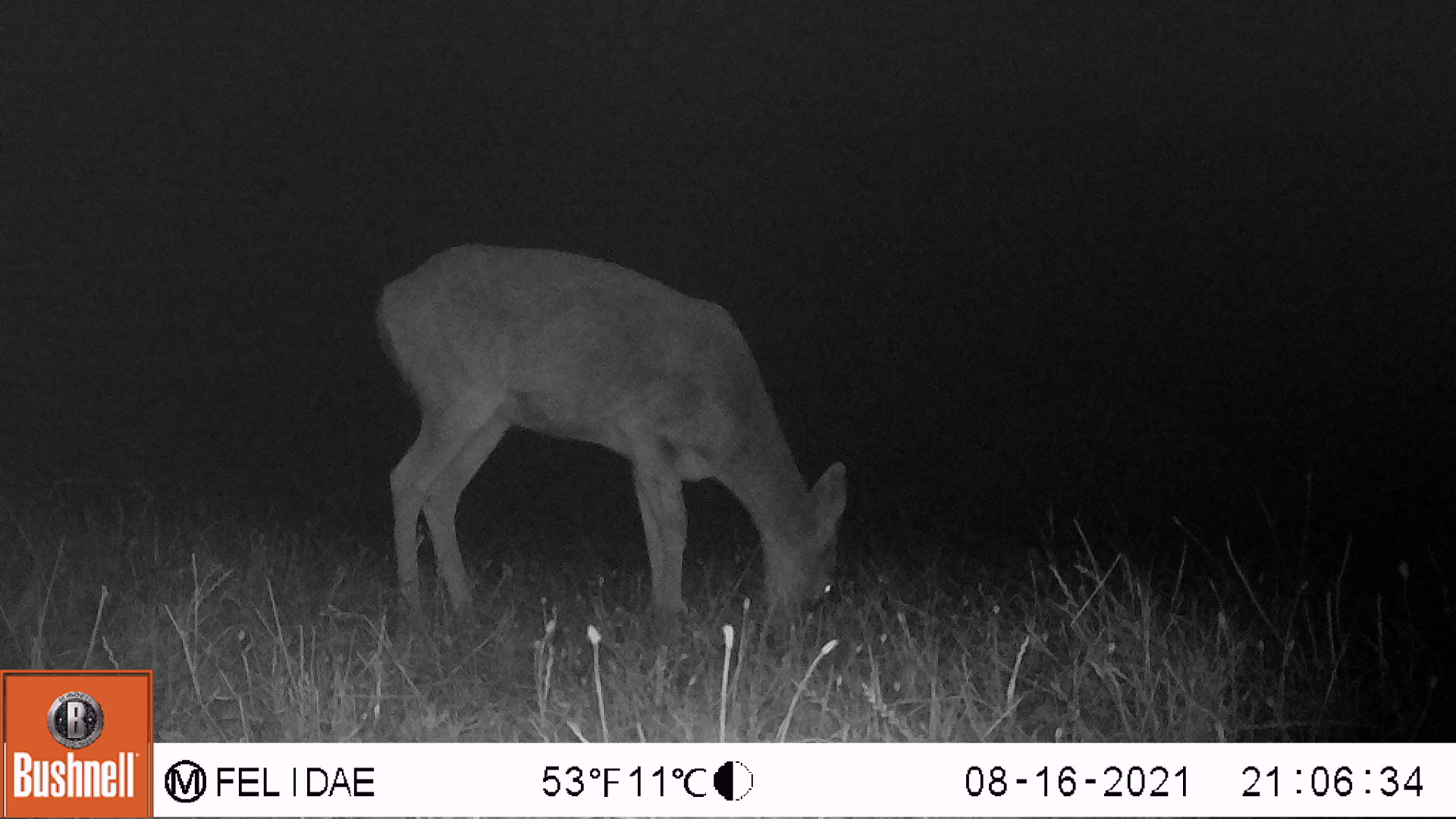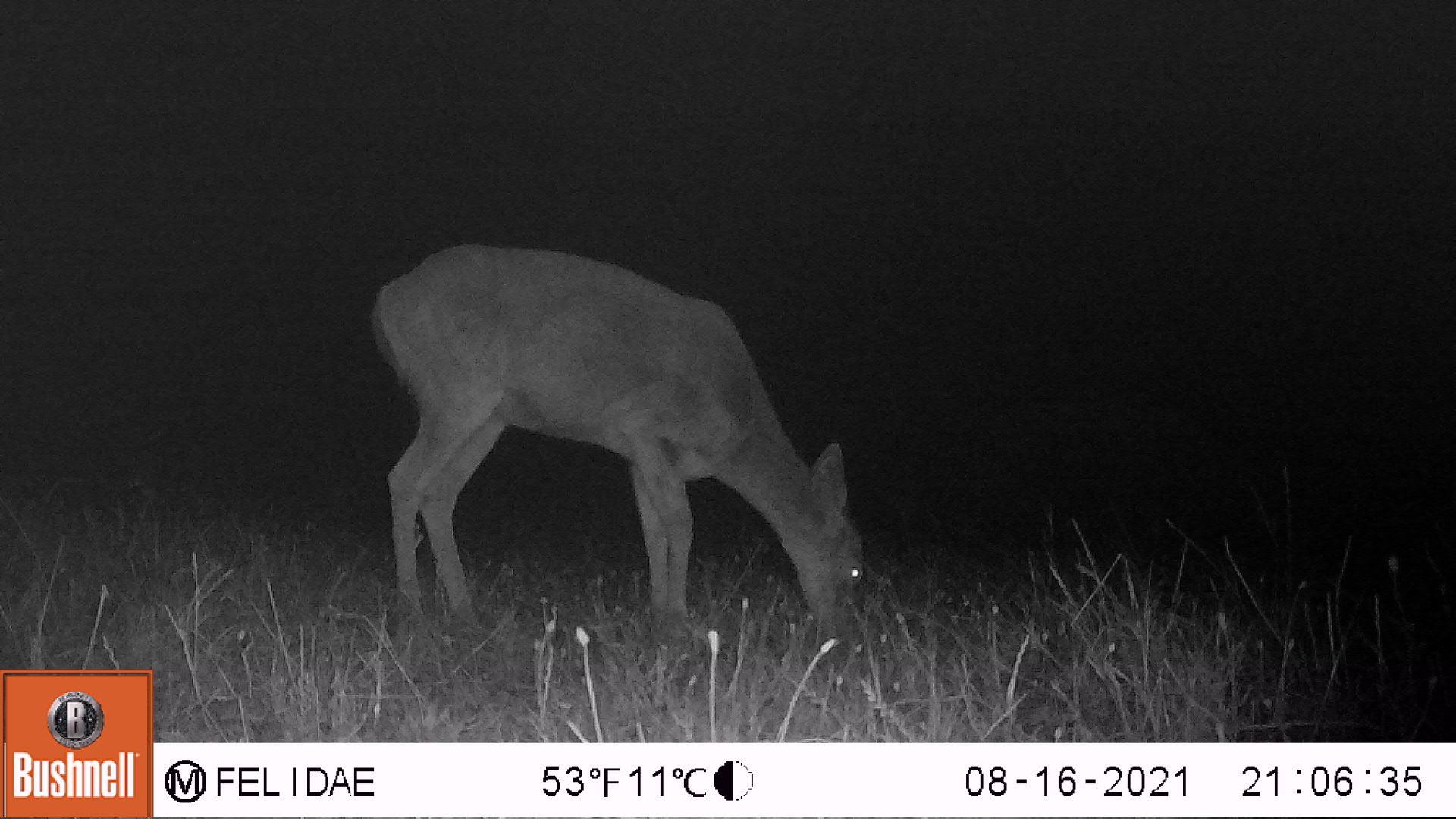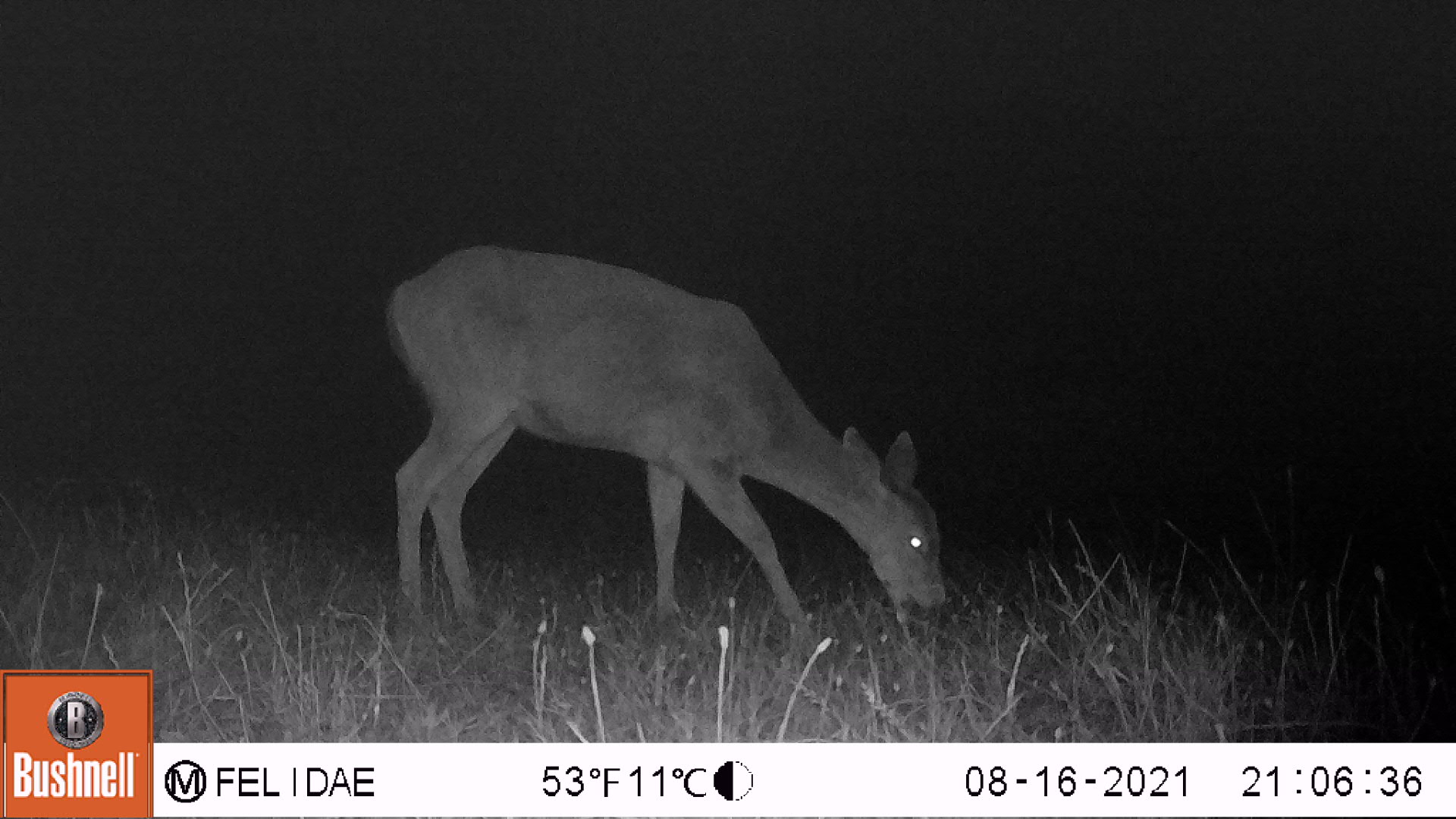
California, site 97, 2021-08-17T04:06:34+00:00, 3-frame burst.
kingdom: Animalia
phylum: Chordata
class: Mammalia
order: Artiodactyla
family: Cervidae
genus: Odocoileus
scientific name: Odocoileus hemionus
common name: mule deer